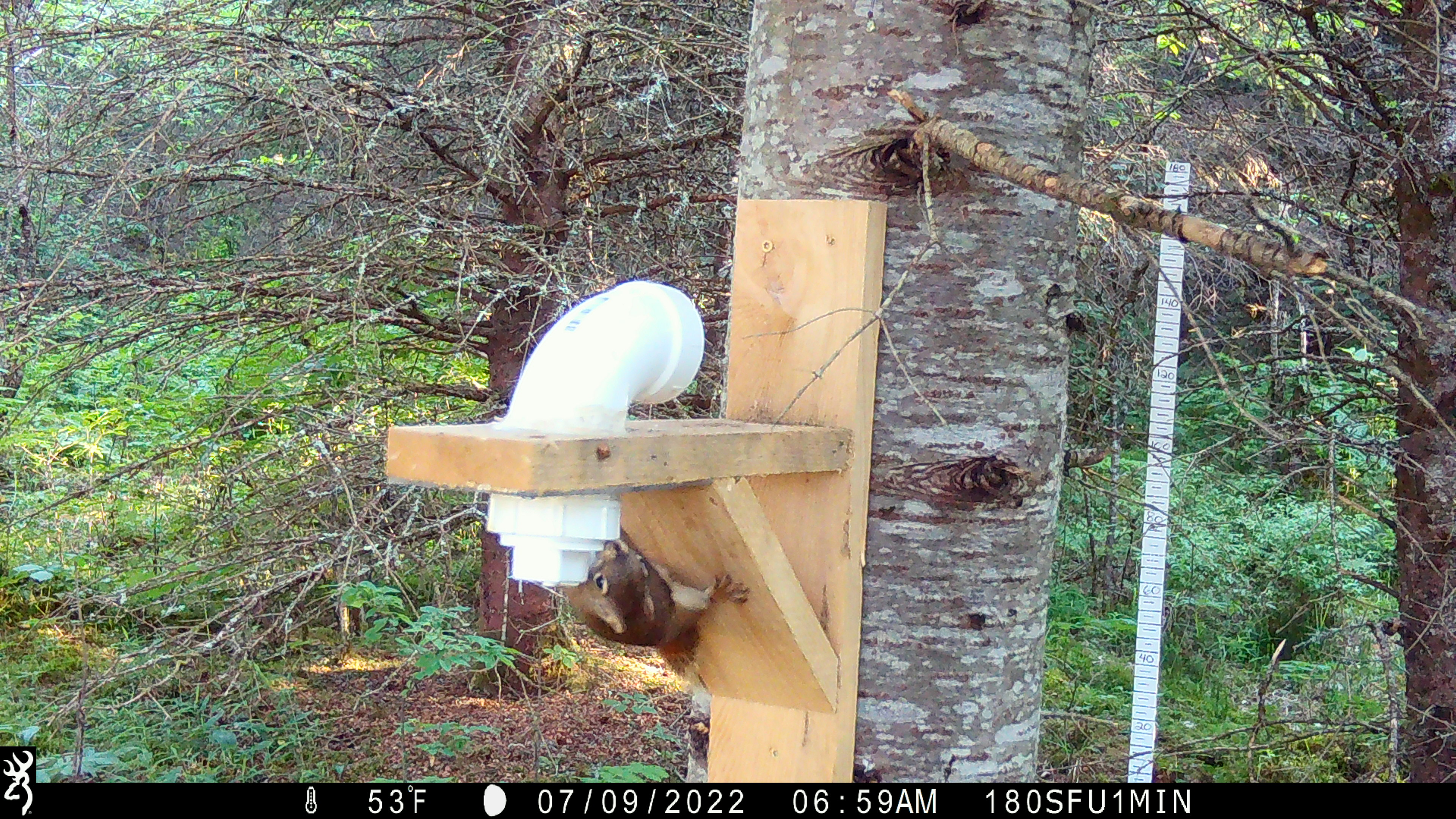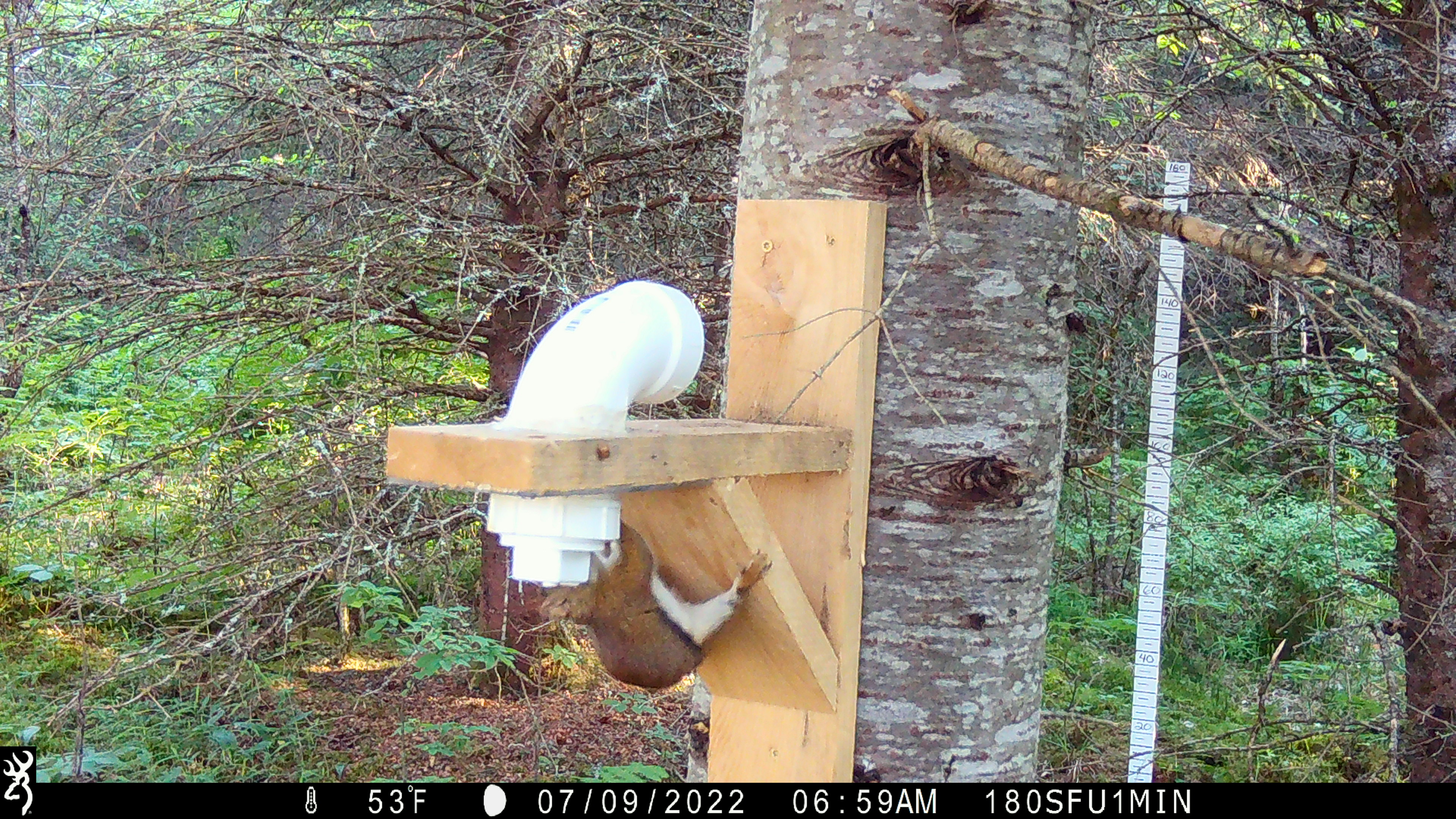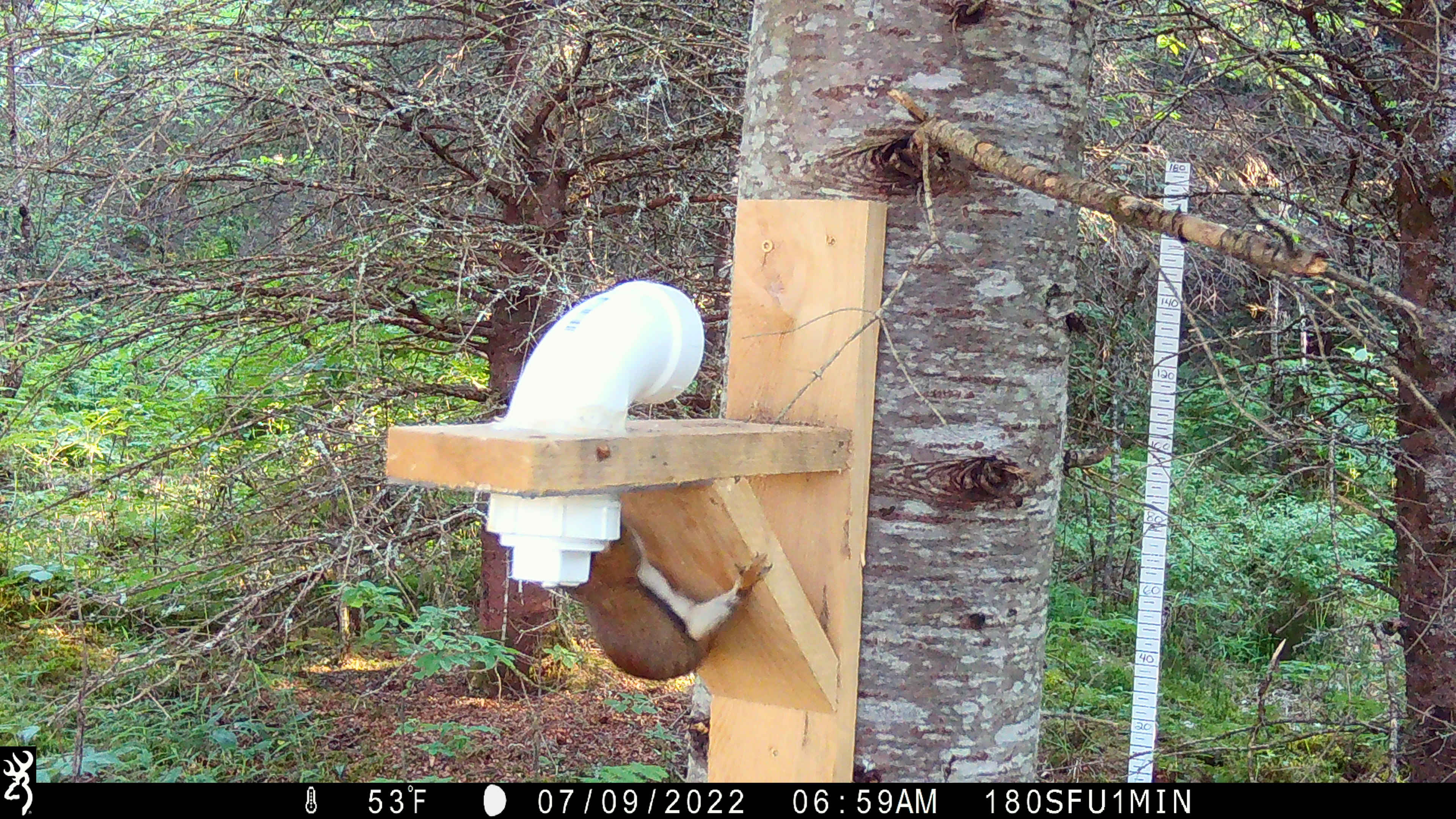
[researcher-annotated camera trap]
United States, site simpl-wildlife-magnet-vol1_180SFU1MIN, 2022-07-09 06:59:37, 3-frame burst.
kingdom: Animalia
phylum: Chordata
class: Mammalia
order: Rodentia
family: Sciuridae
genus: Tamiasciurus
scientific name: Tamiasciurus hudsonicus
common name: red squirrel